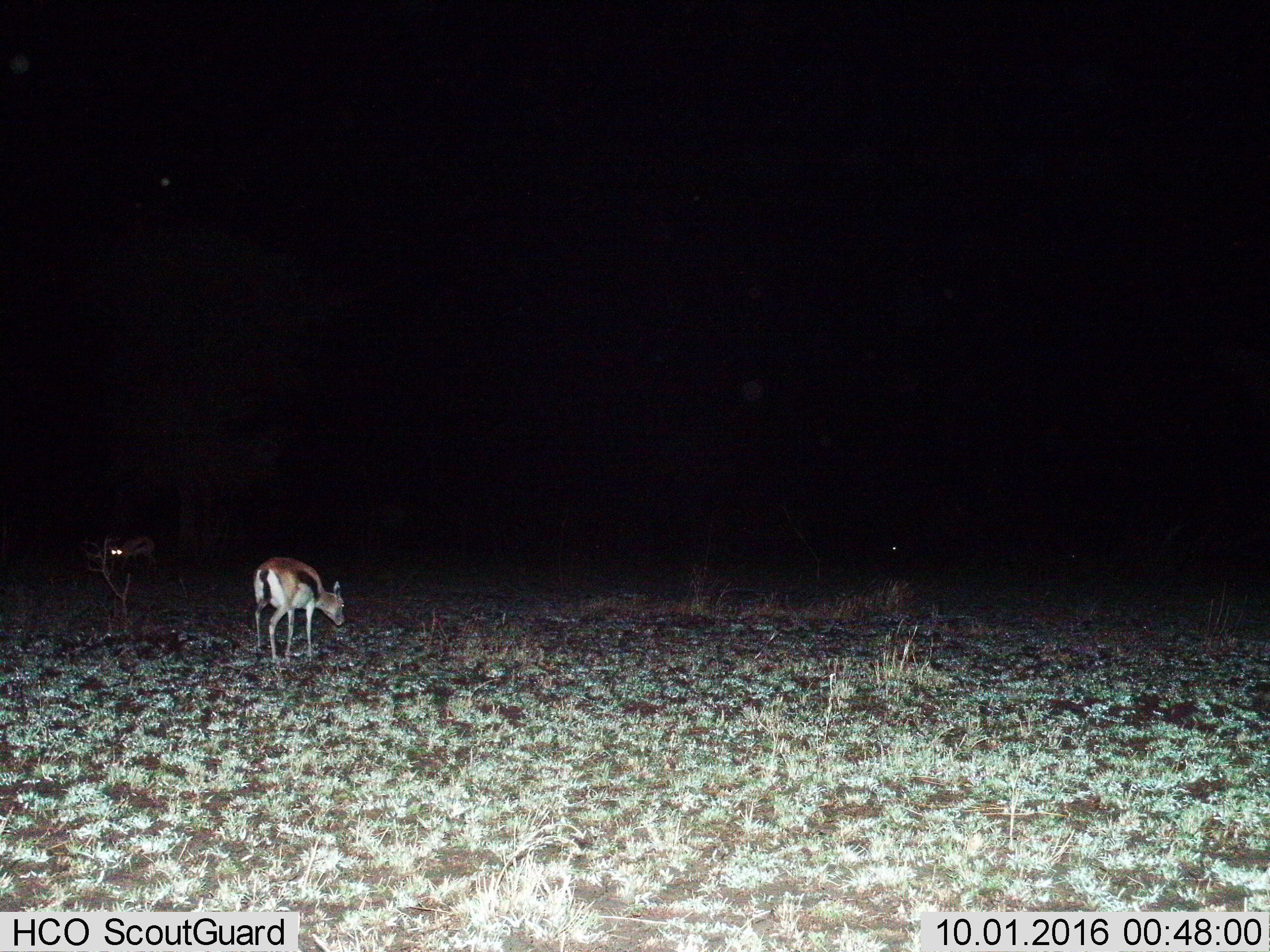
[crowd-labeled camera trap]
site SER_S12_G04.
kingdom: Animalia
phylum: Chordata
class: Mammalia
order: Artiodactyla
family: Bovidae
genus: Eudorcas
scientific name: Eudorcas thomsonii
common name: thomson's gazelle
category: gazellethomsons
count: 3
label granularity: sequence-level